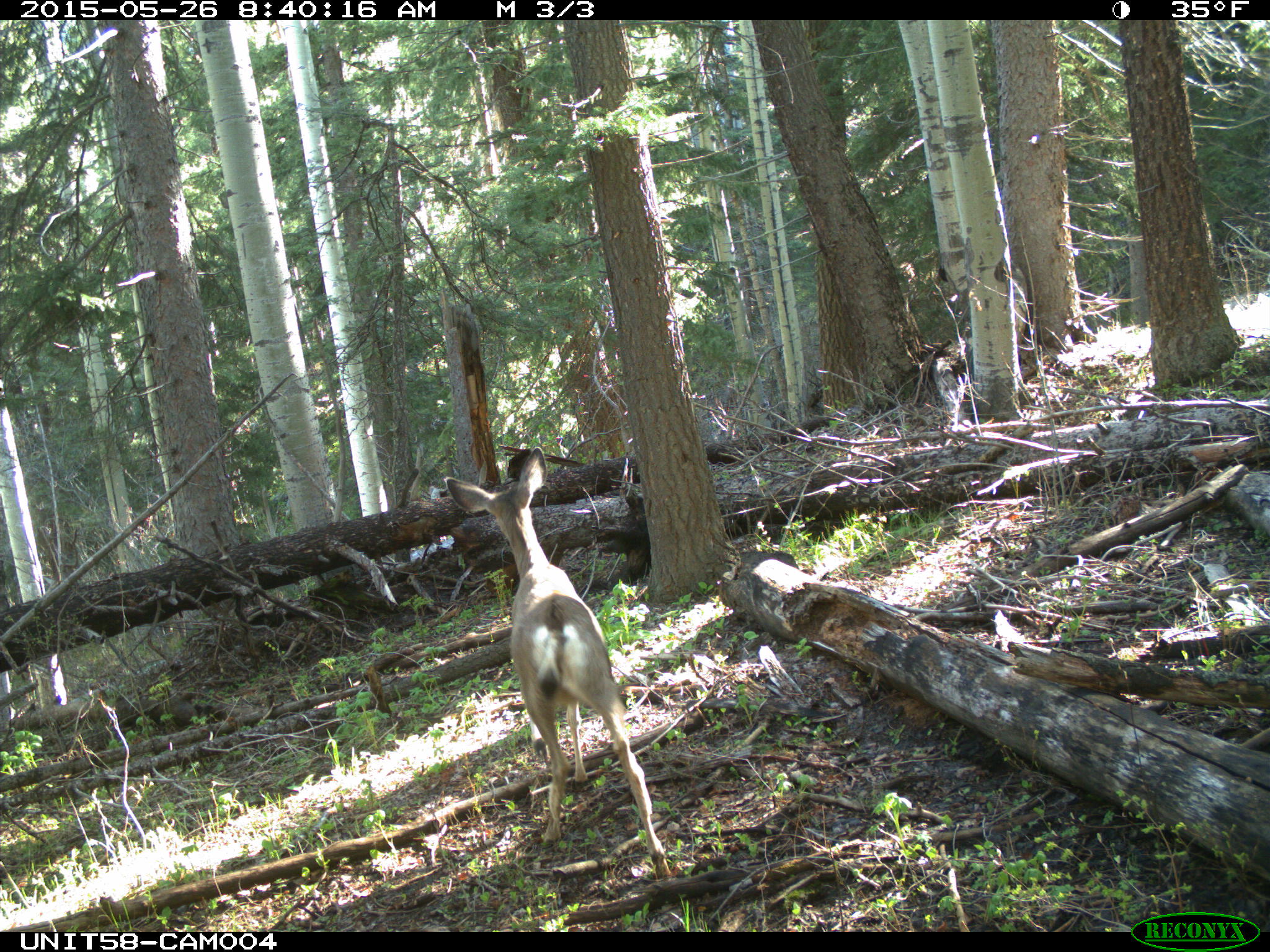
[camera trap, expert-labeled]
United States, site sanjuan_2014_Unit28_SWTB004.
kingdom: Animalia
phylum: Chordata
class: Mammalia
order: Artiodactyla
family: Cervidae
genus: Odocoileus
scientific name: Odocoileus hemionus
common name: mule deer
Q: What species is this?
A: Odocoileus hemionus (mule deer).